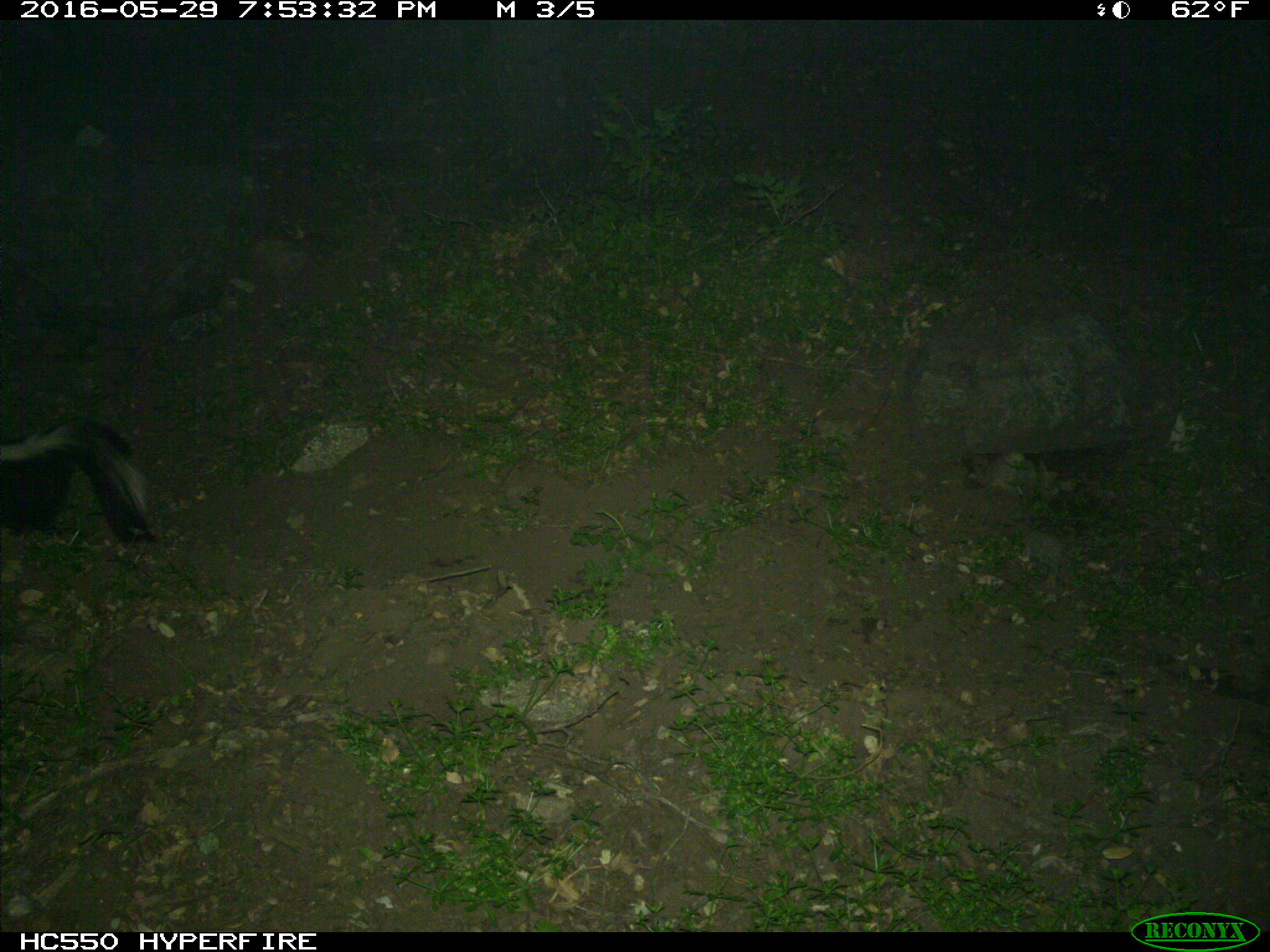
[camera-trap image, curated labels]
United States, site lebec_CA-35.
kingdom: Animalia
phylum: Chordata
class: Mammalia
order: Carnivora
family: Mephitidae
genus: Mephitis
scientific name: Mephitis mephitis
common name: striped skunk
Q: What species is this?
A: Mephitis mephitis (striped skunk).